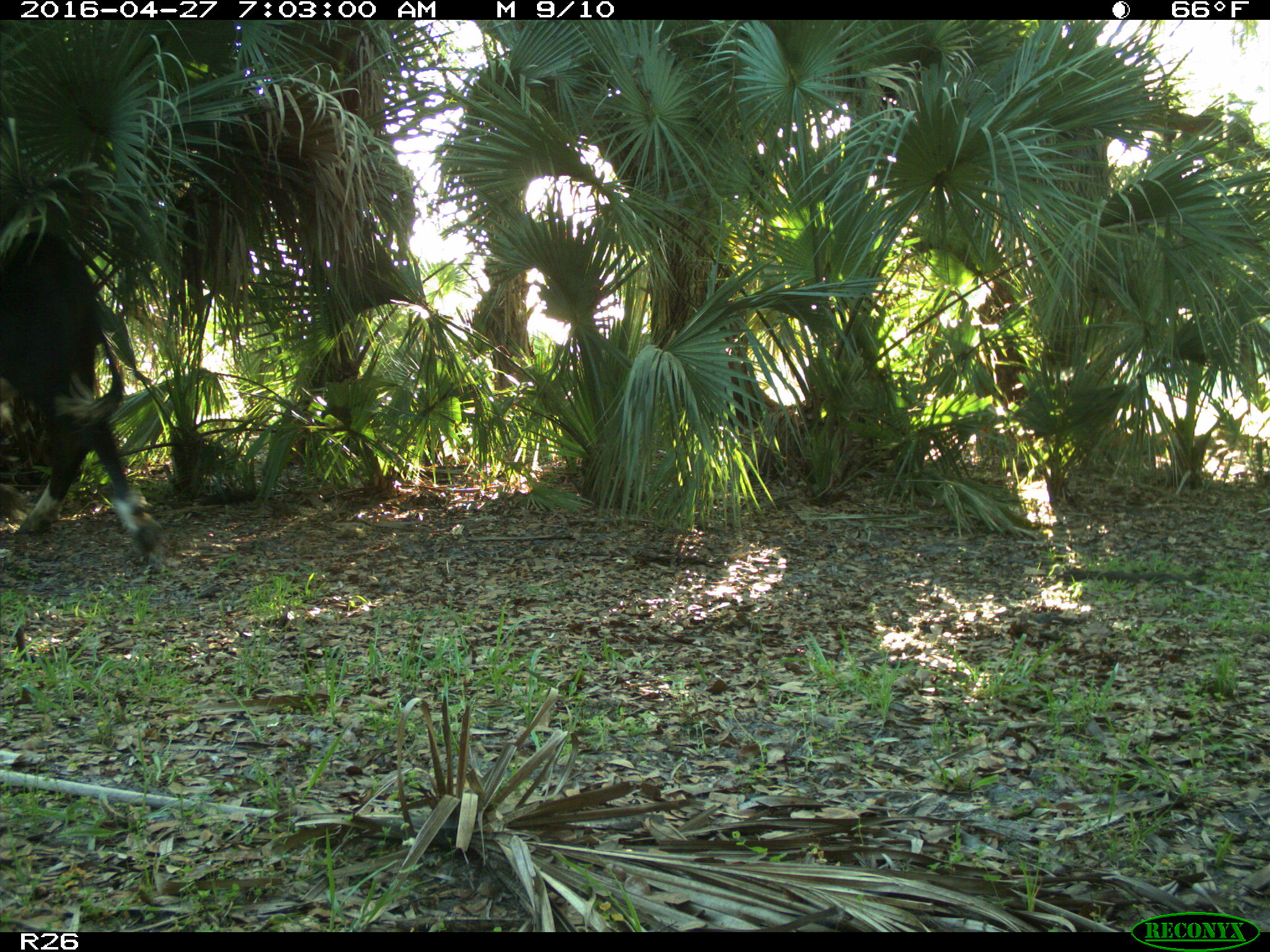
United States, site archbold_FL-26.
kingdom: Animalia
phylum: Chordata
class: Mammalia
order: Artiodactyla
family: Bovidae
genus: Bos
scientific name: Bos taurus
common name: domestic cow